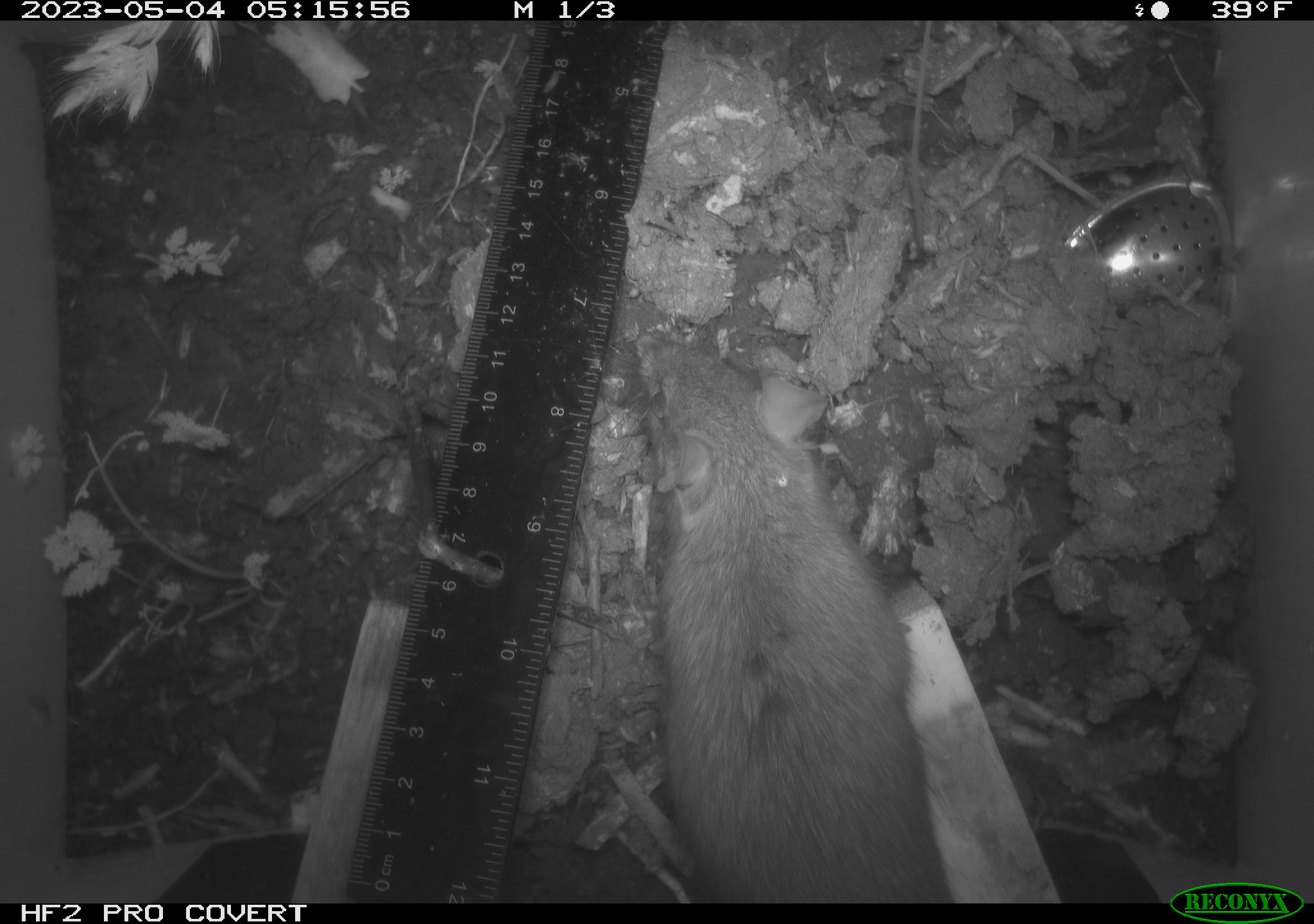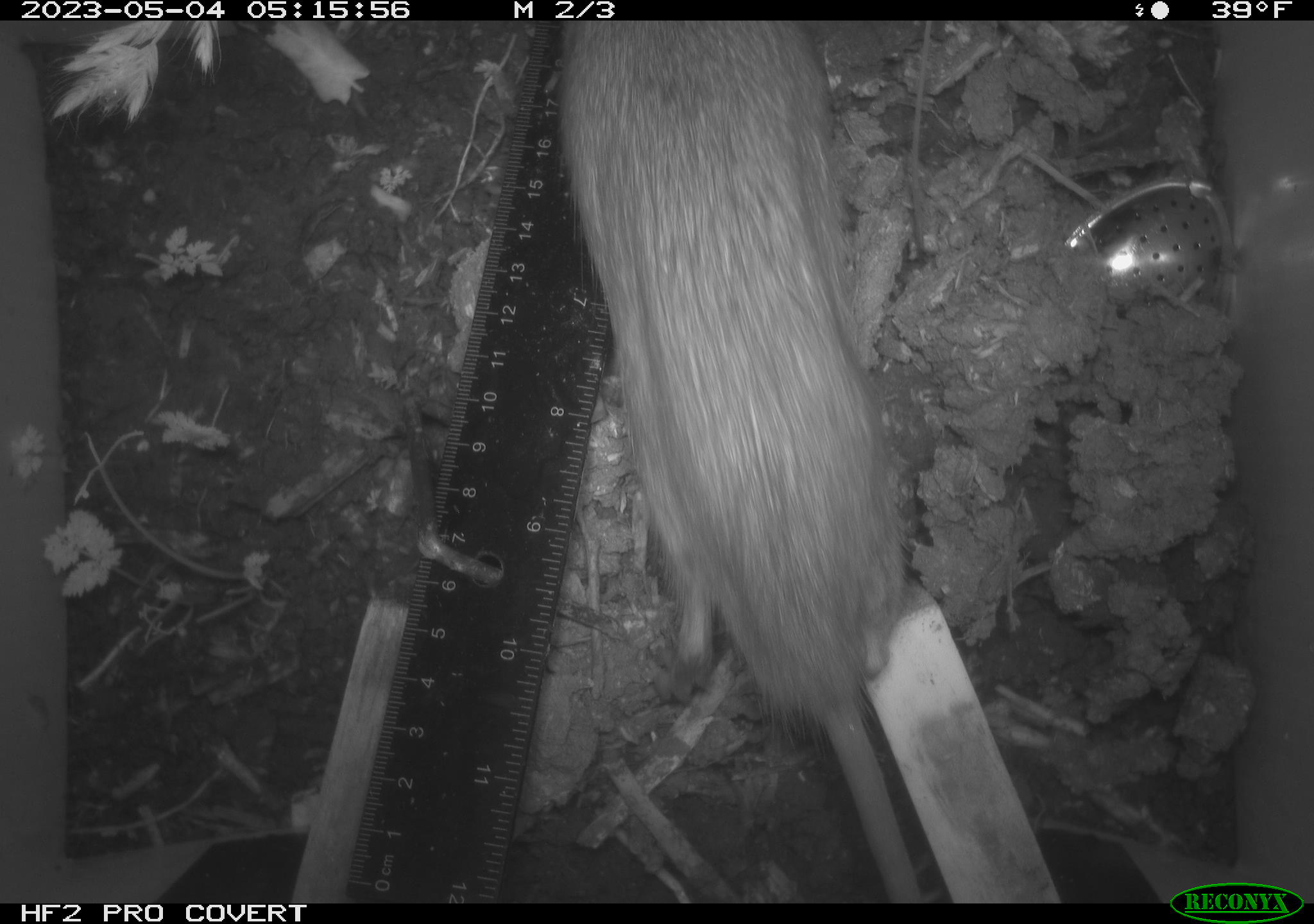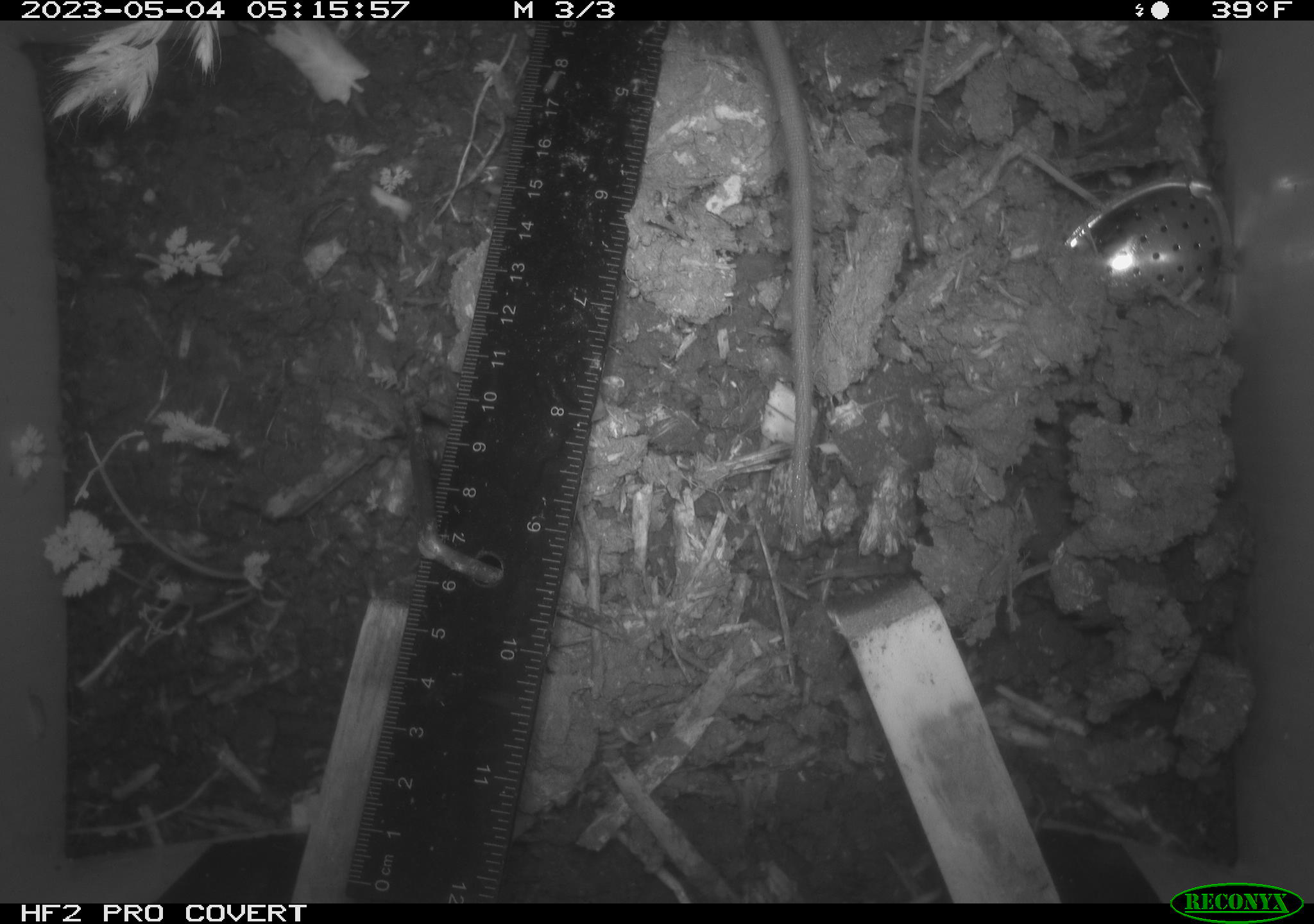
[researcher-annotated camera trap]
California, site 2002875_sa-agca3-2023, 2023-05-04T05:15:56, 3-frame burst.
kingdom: Animalia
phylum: Chordata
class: Mammalia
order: Rodentia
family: Muridae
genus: Rattus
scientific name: Rattus rattus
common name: house rat